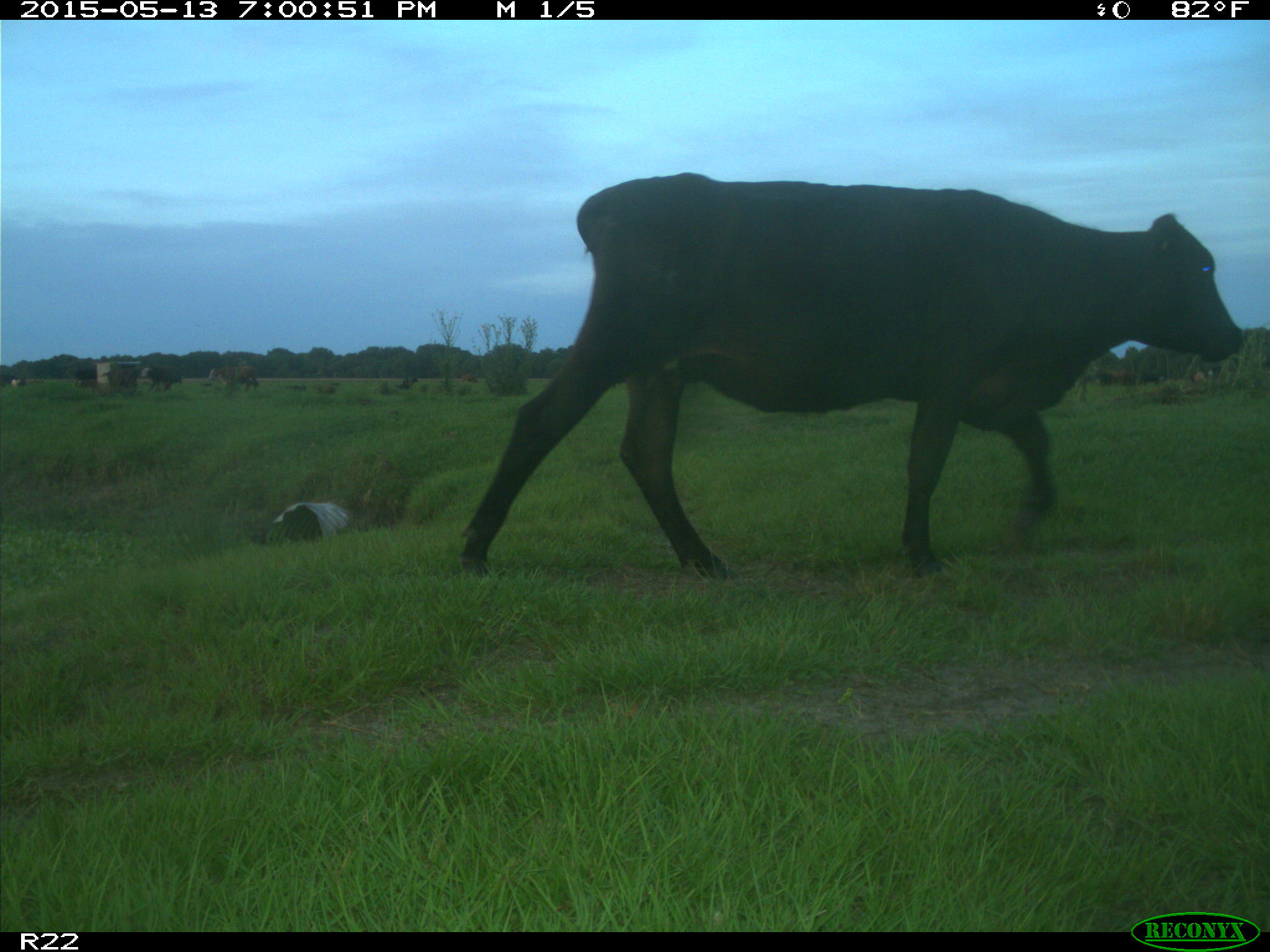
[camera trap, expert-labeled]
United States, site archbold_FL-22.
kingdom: Animalia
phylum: Chordata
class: Mammalia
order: Artiodactyla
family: Bovidae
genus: Bos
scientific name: Bos taurus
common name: domestic cow